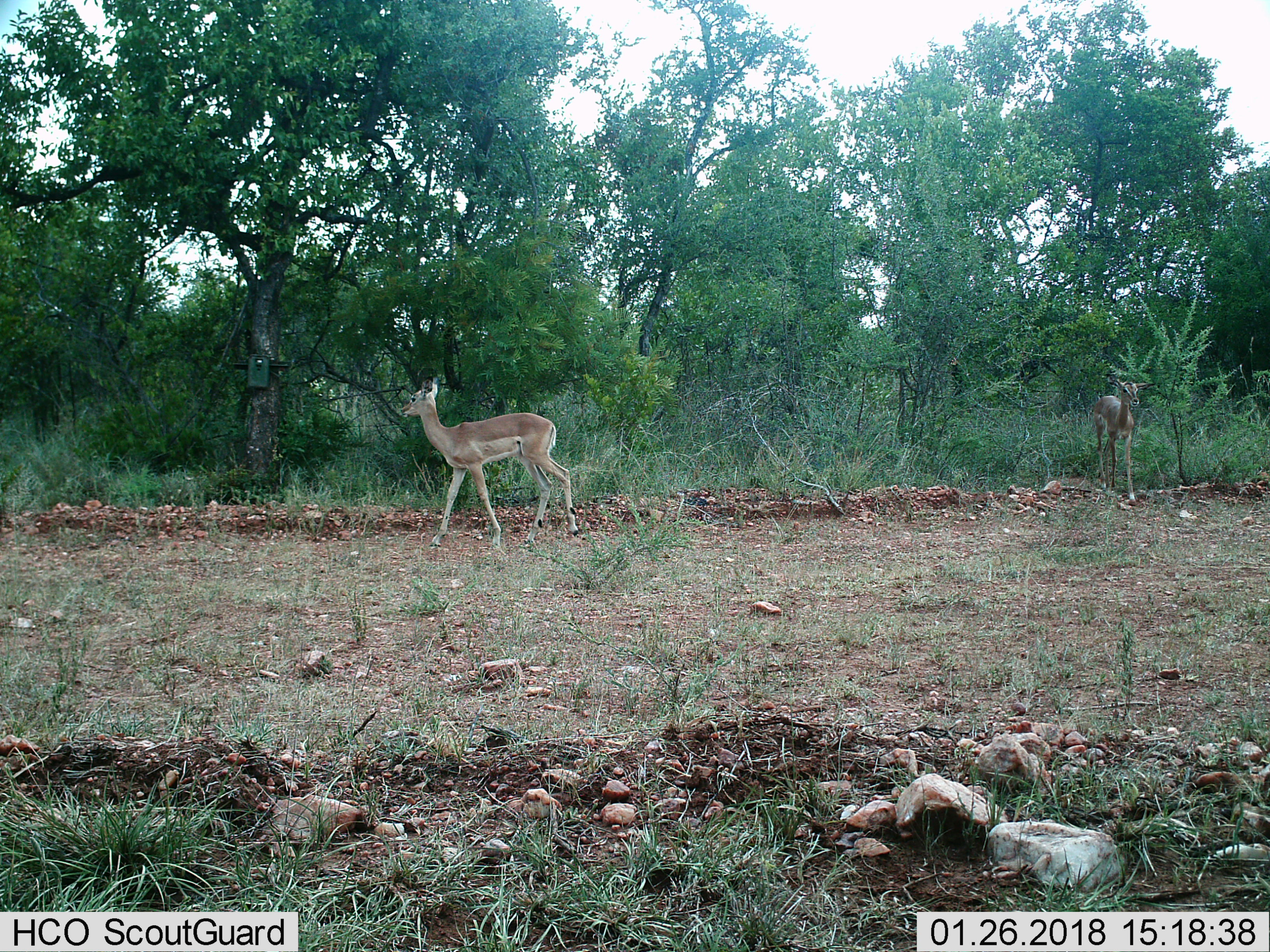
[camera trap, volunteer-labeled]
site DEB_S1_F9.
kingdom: Animalia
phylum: Chordata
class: Mammalia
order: Artiodactyla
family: Bovidae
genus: Aepyceros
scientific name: Aepyceros melampus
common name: impala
Impala (Aepyceros melampus), count 2. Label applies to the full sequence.